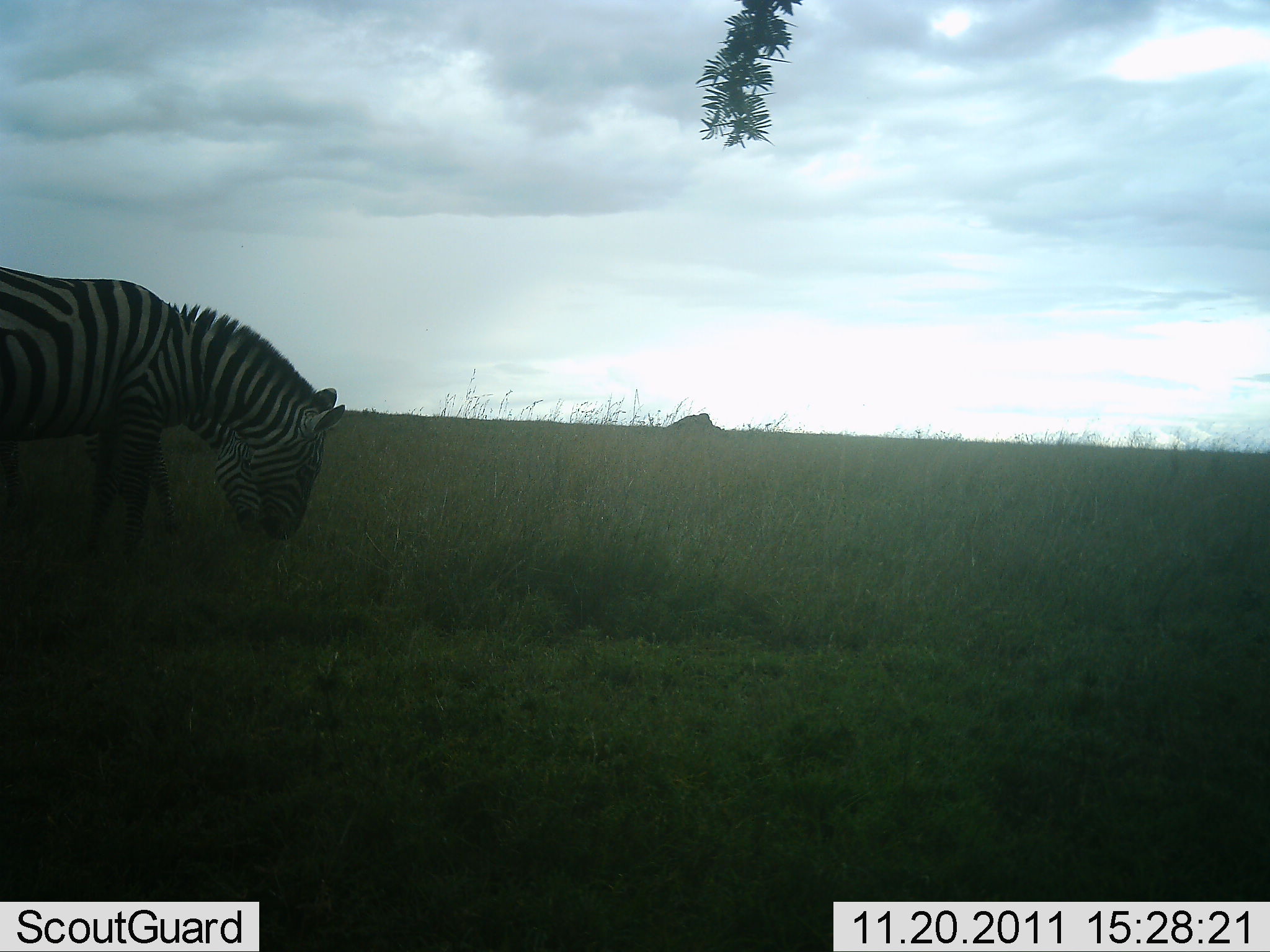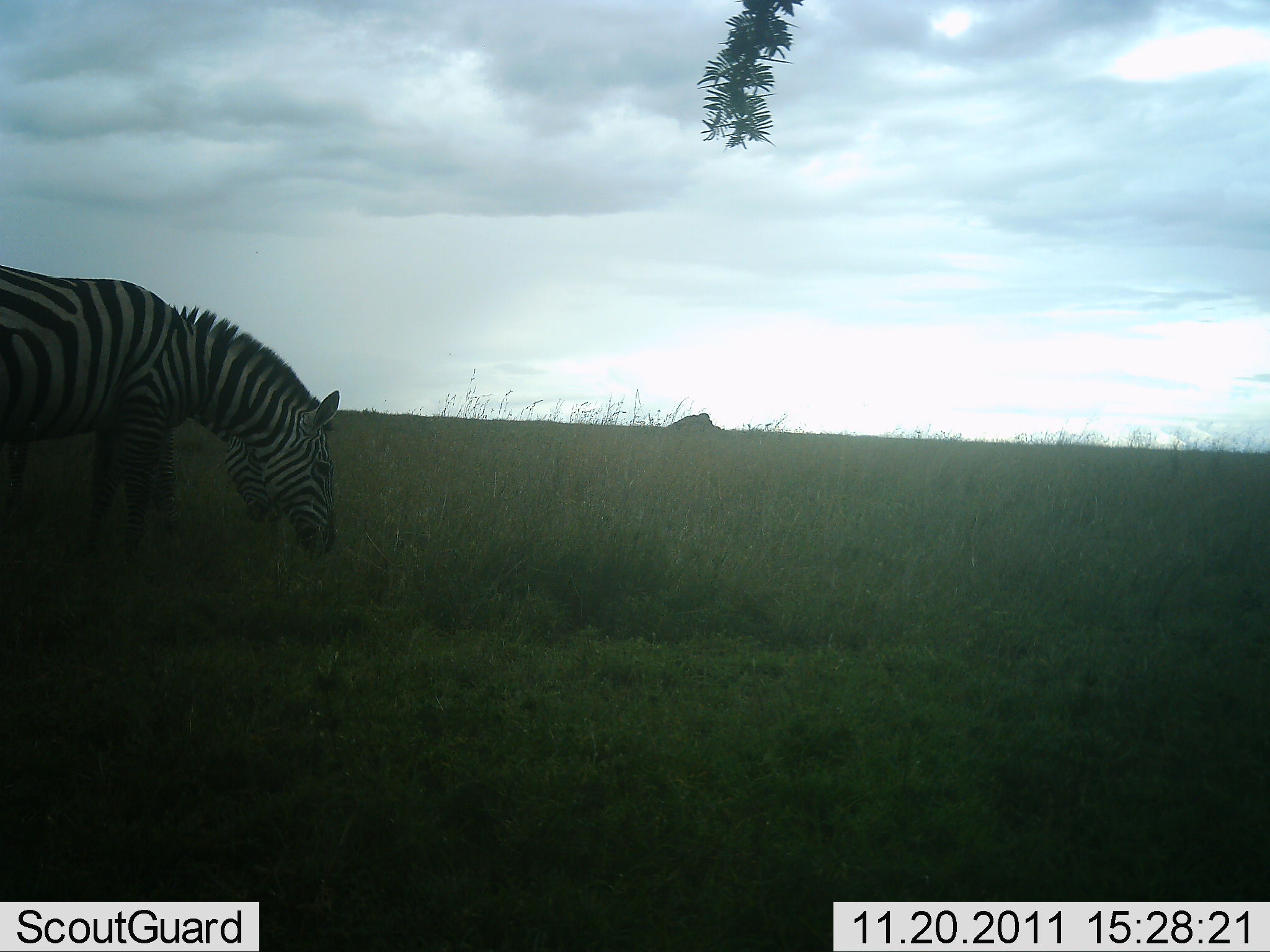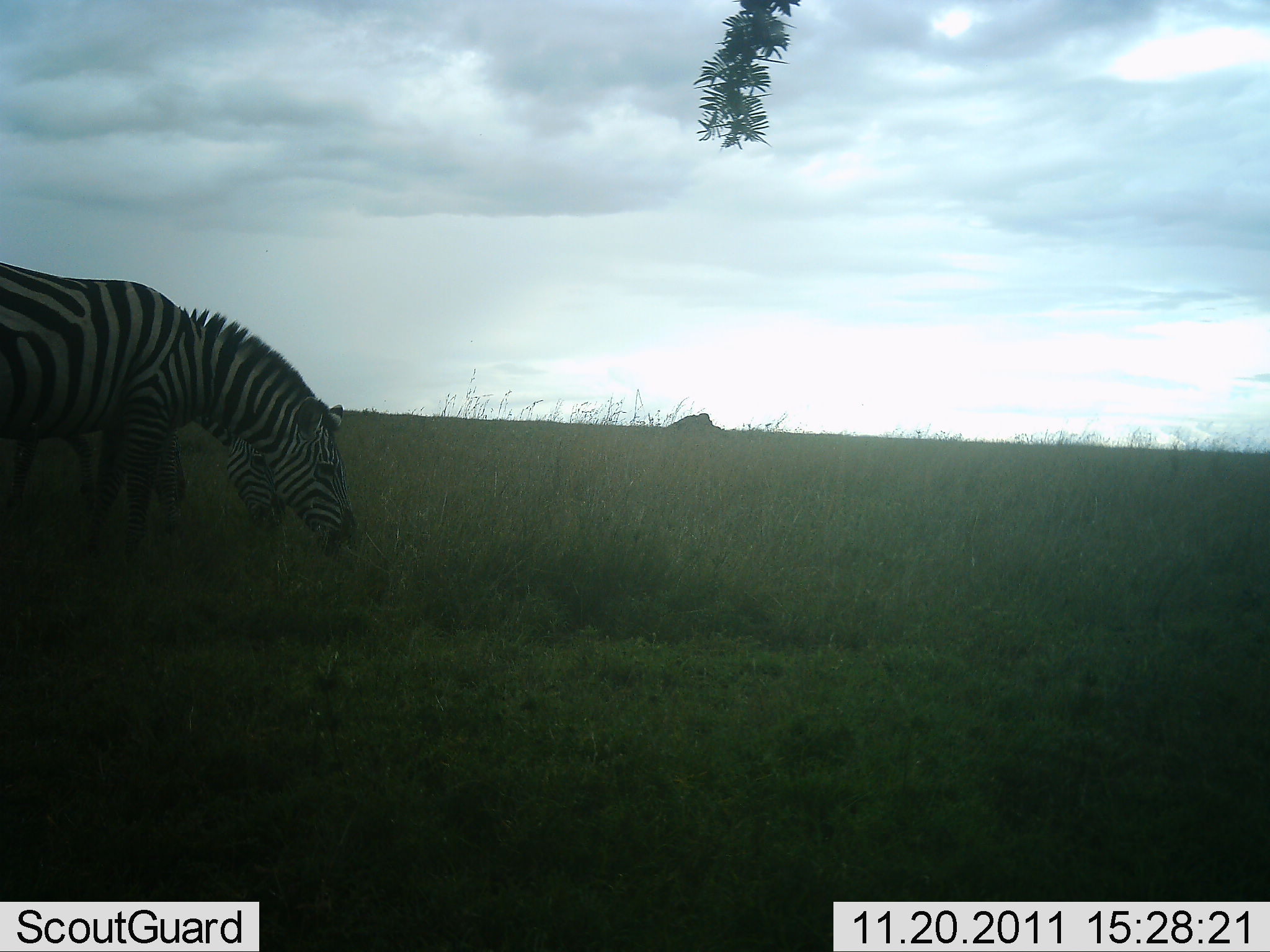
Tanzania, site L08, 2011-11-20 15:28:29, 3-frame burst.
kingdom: Animalia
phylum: Chordata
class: Mammalia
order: Perissodactyla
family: Equidae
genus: Equus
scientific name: Equus quagga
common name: plains zebra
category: zebra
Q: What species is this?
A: Zebra (plains zebra) (Equus quagga).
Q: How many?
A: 2.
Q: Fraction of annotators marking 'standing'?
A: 33%.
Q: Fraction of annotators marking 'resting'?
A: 0%.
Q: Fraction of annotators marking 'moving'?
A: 0%.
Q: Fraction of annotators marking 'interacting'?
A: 0%.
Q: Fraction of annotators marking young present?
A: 0%.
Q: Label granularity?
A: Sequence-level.